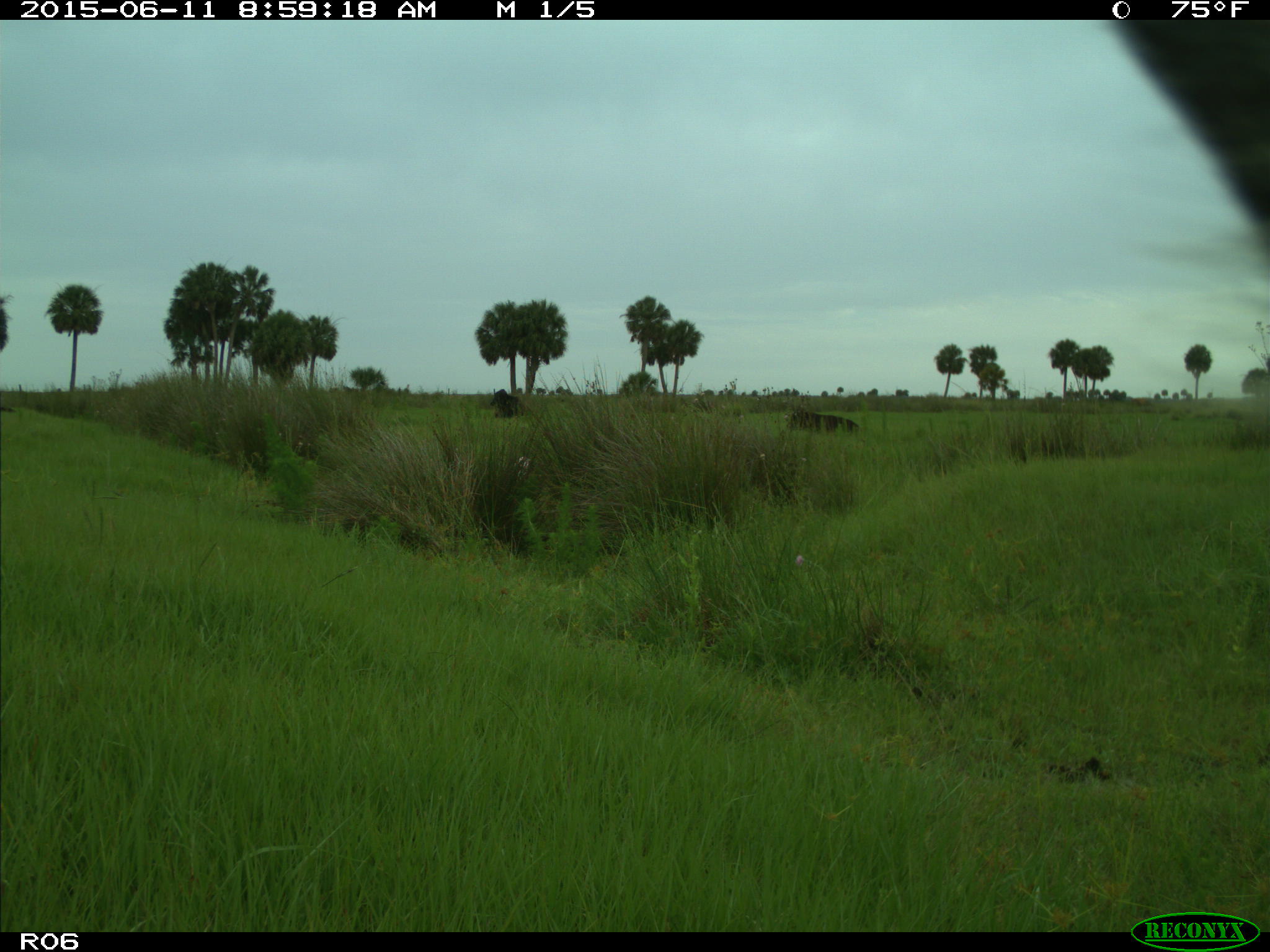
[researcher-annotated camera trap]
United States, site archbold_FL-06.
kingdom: Animalia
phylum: Chordata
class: Mammalia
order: Artiodactyla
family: Bovidae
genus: Bos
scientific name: Bos taurus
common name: domestic cow